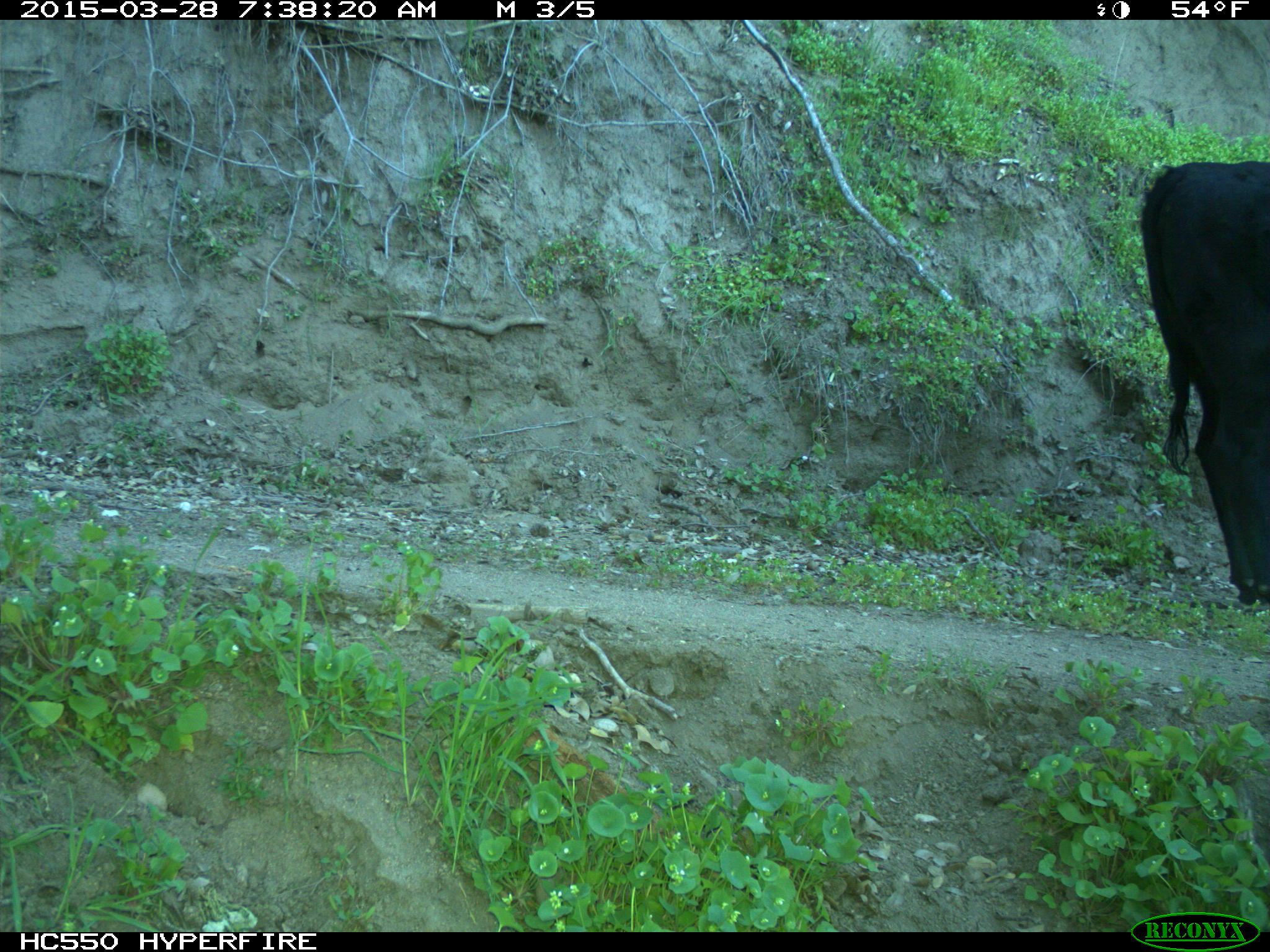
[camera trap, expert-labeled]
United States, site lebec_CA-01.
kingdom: Animalia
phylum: Chordata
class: Mammalia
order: Artiodactyla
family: Bovidae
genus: Bos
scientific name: Bos taurus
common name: domestic cow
Bos taurus (domestic cow).